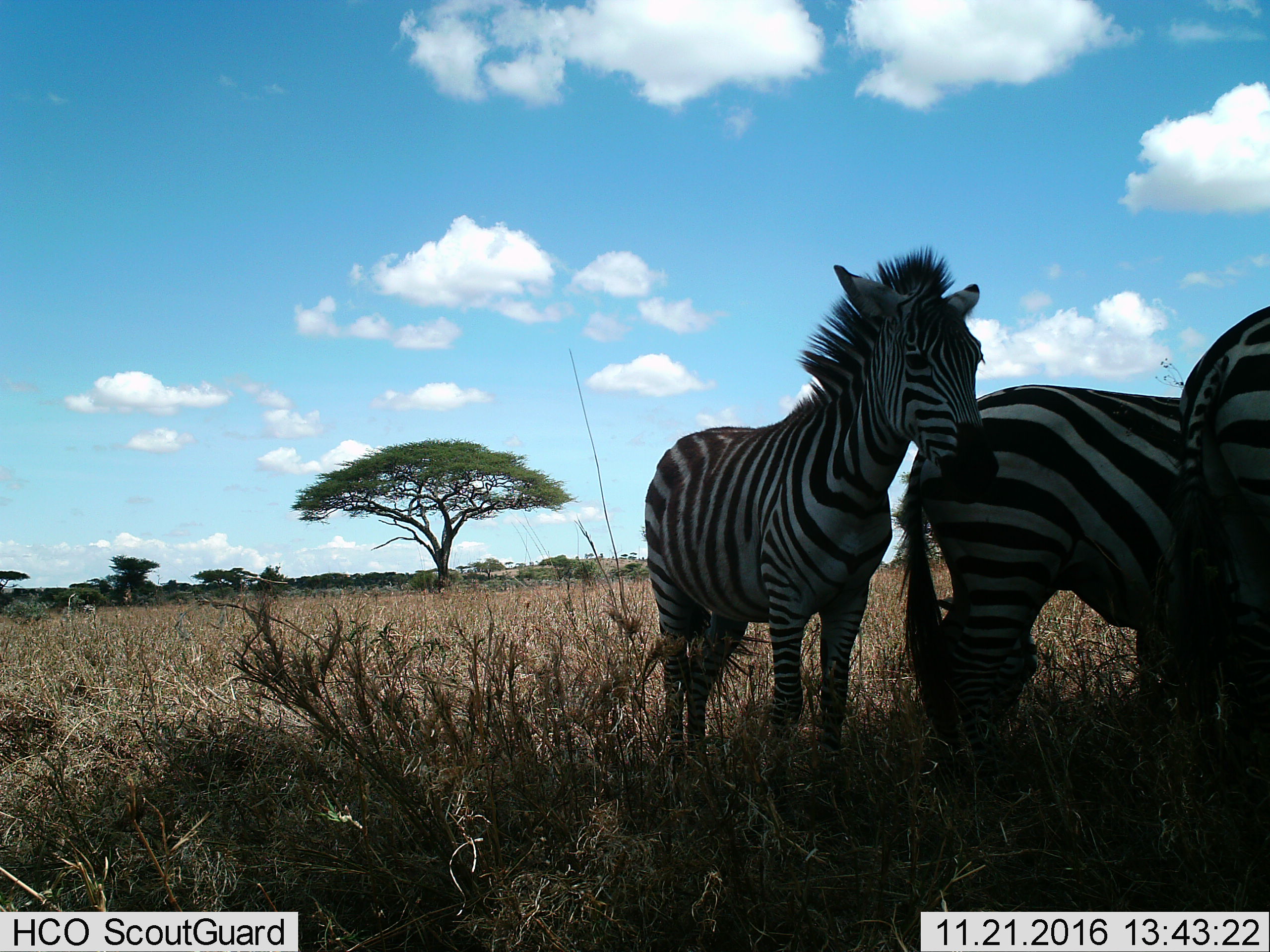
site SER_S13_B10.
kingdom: Animalia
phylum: Chordata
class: Mammalia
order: Perissodactyla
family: Equidae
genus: Equus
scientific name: Equus quagga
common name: plains zebra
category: zebraplains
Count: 3.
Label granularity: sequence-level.